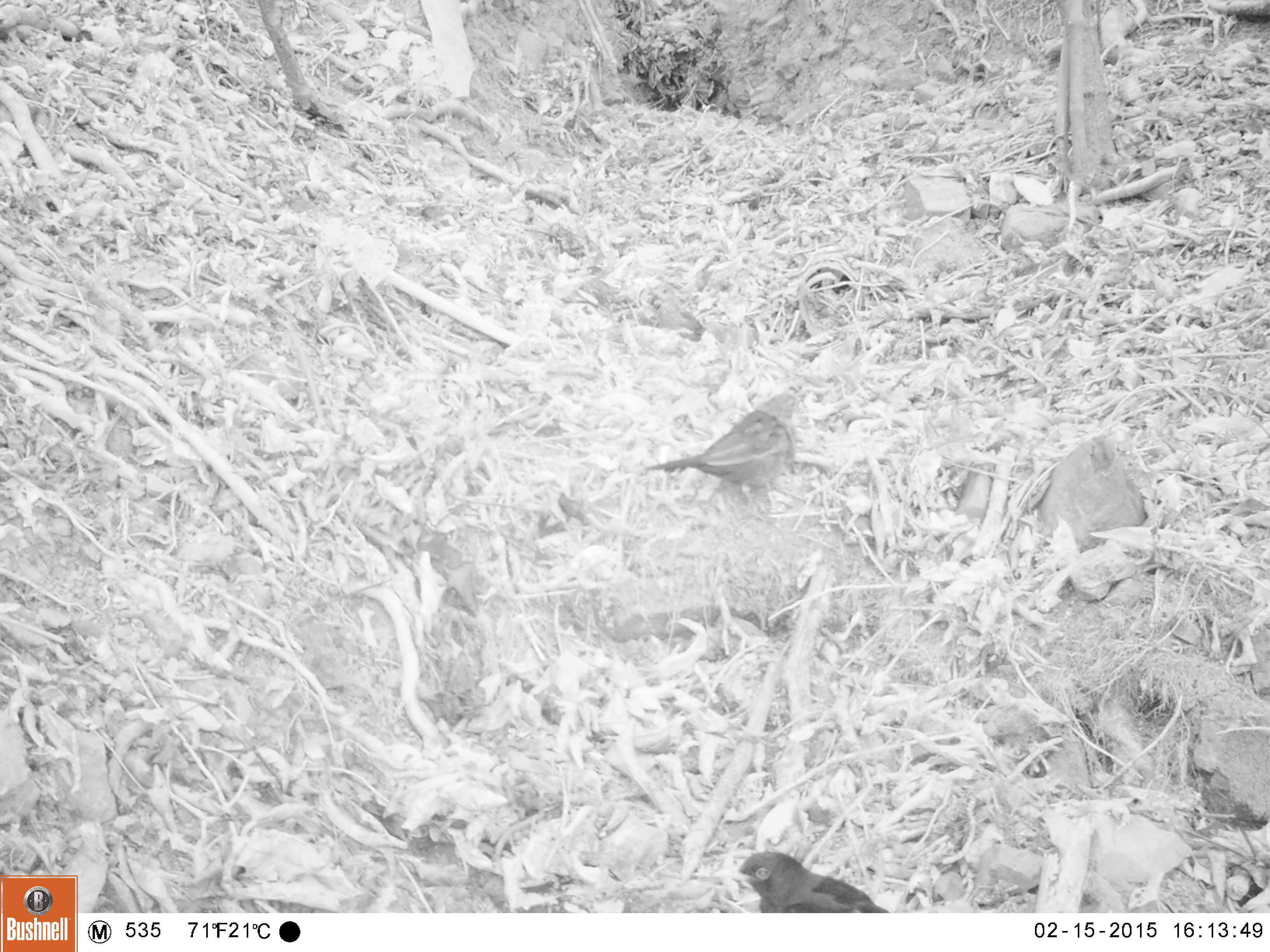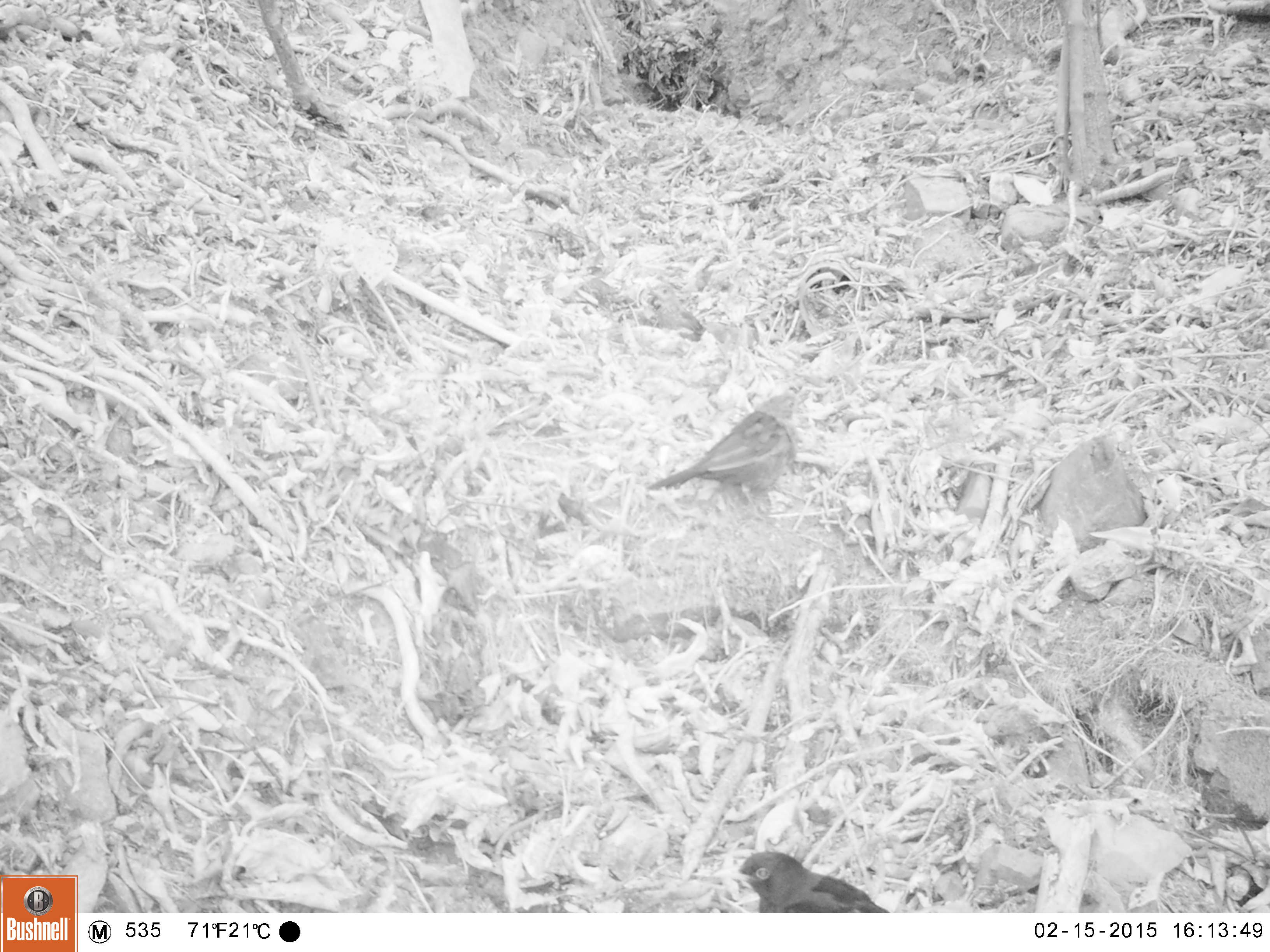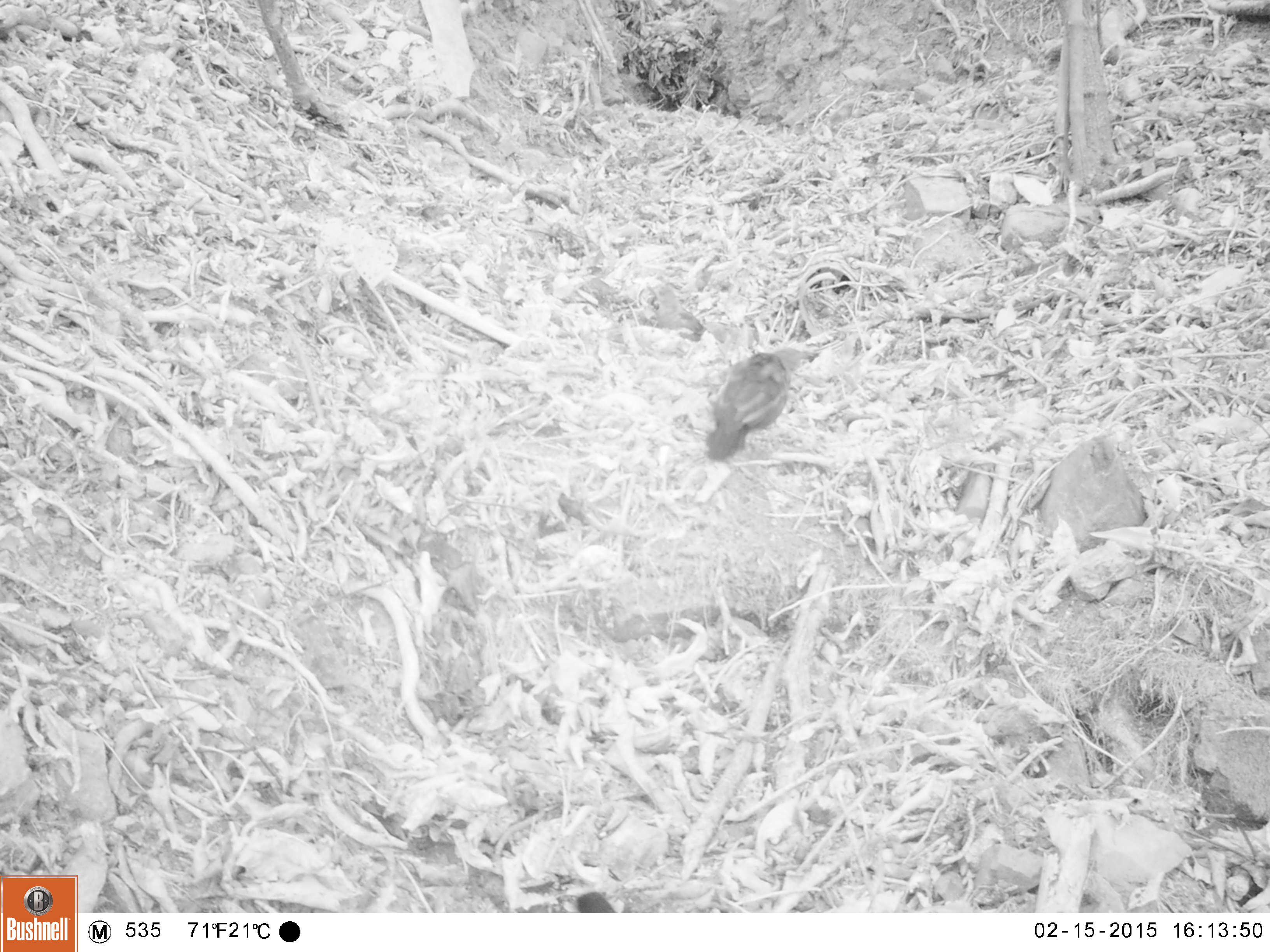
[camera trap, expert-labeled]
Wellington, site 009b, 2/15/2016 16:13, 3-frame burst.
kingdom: Animalia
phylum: Chordata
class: Aves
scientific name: Aves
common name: bird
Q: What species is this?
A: Bird (Aves).